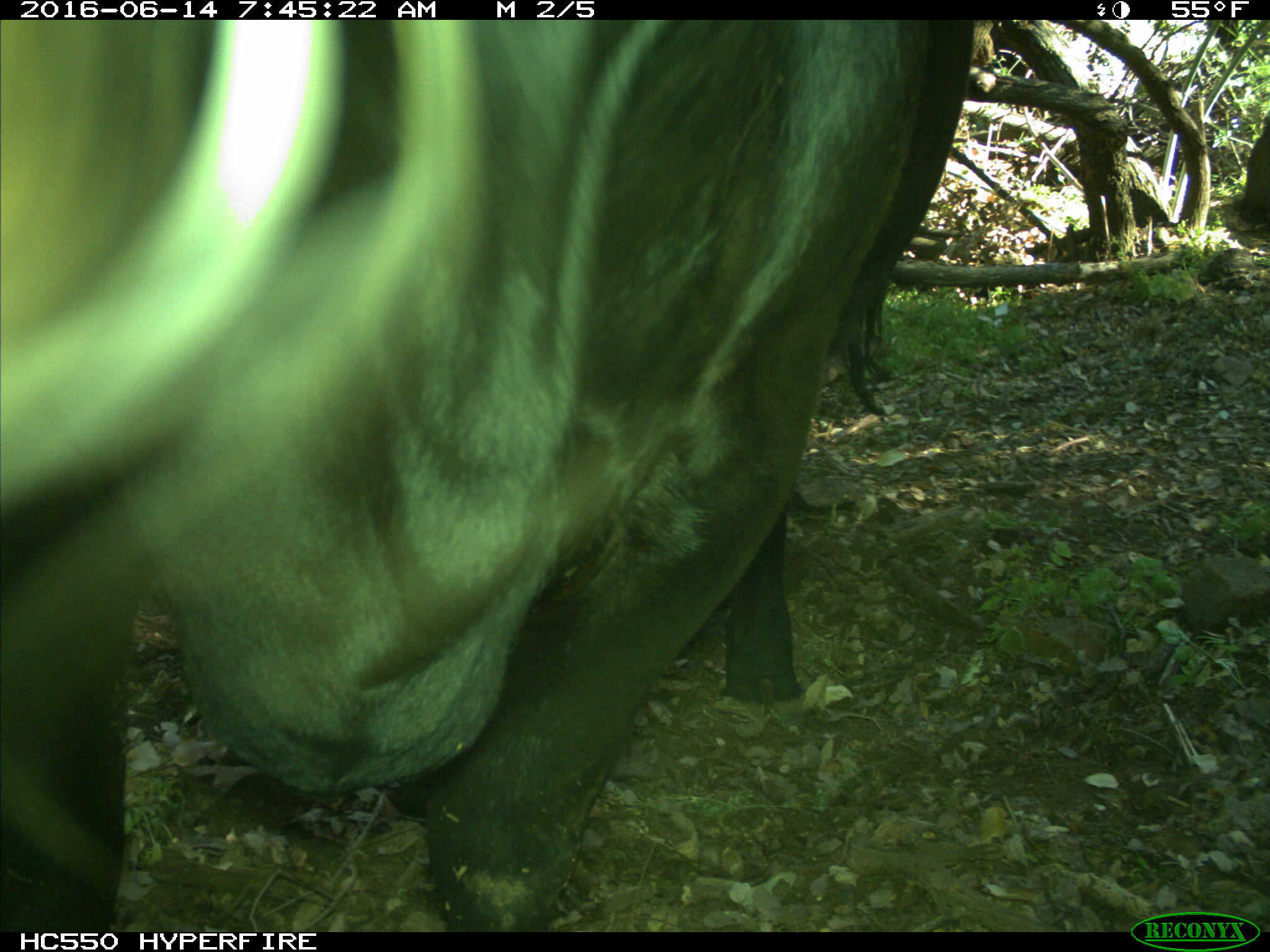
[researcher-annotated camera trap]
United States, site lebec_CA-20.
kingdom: Animalia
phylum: Chordata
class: Mammalia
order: Artiodactyla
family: Bovidae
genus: Bos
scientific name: Bos taurus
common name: domestic cow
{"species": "Bos taurus (domestic cow)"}